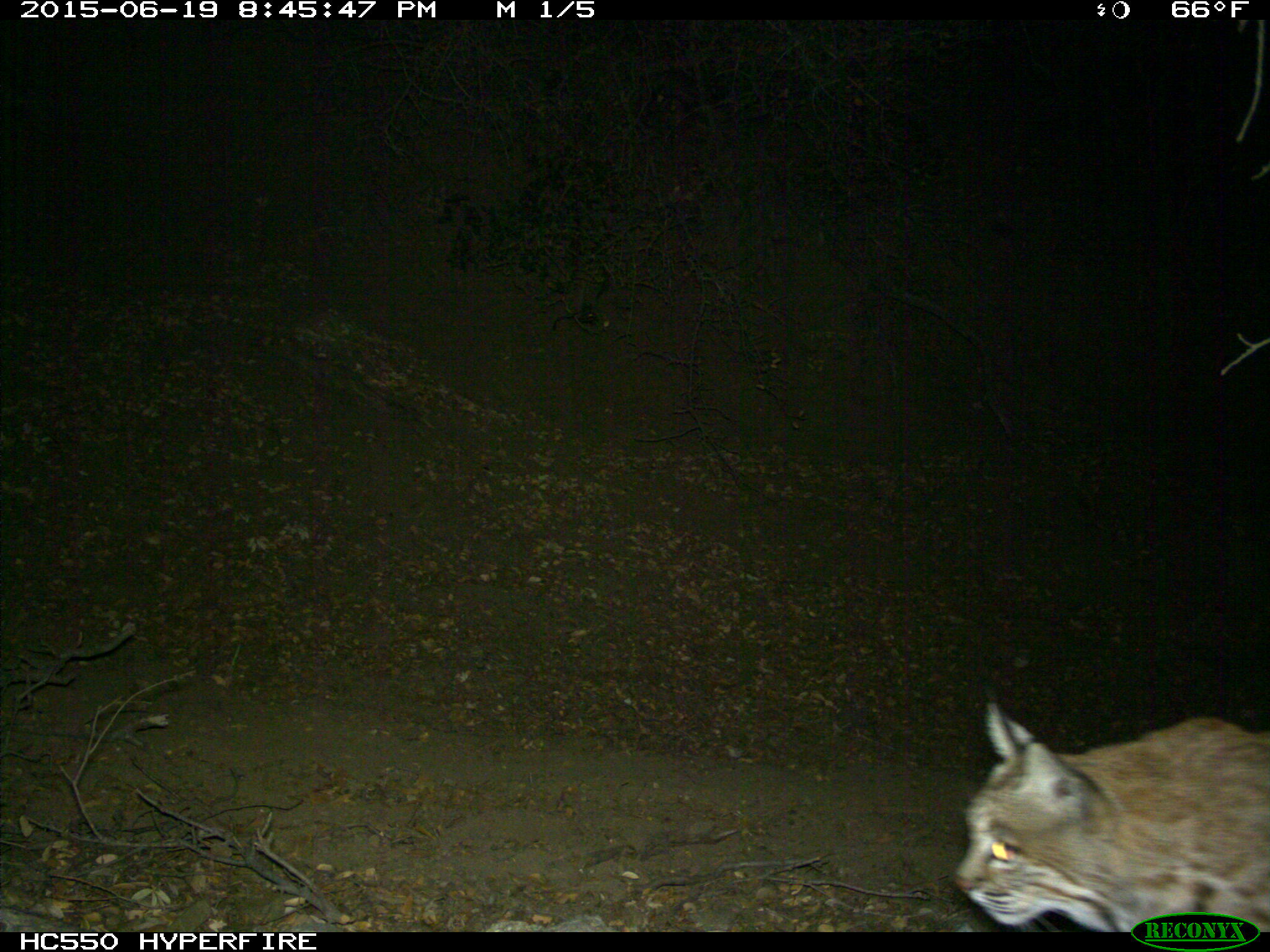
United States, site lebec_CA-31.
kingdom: Animalia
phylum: Chordata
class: Mammalia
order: Carnivora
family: Felidae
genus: Lynx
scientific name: Lynx rufus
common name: bobcat